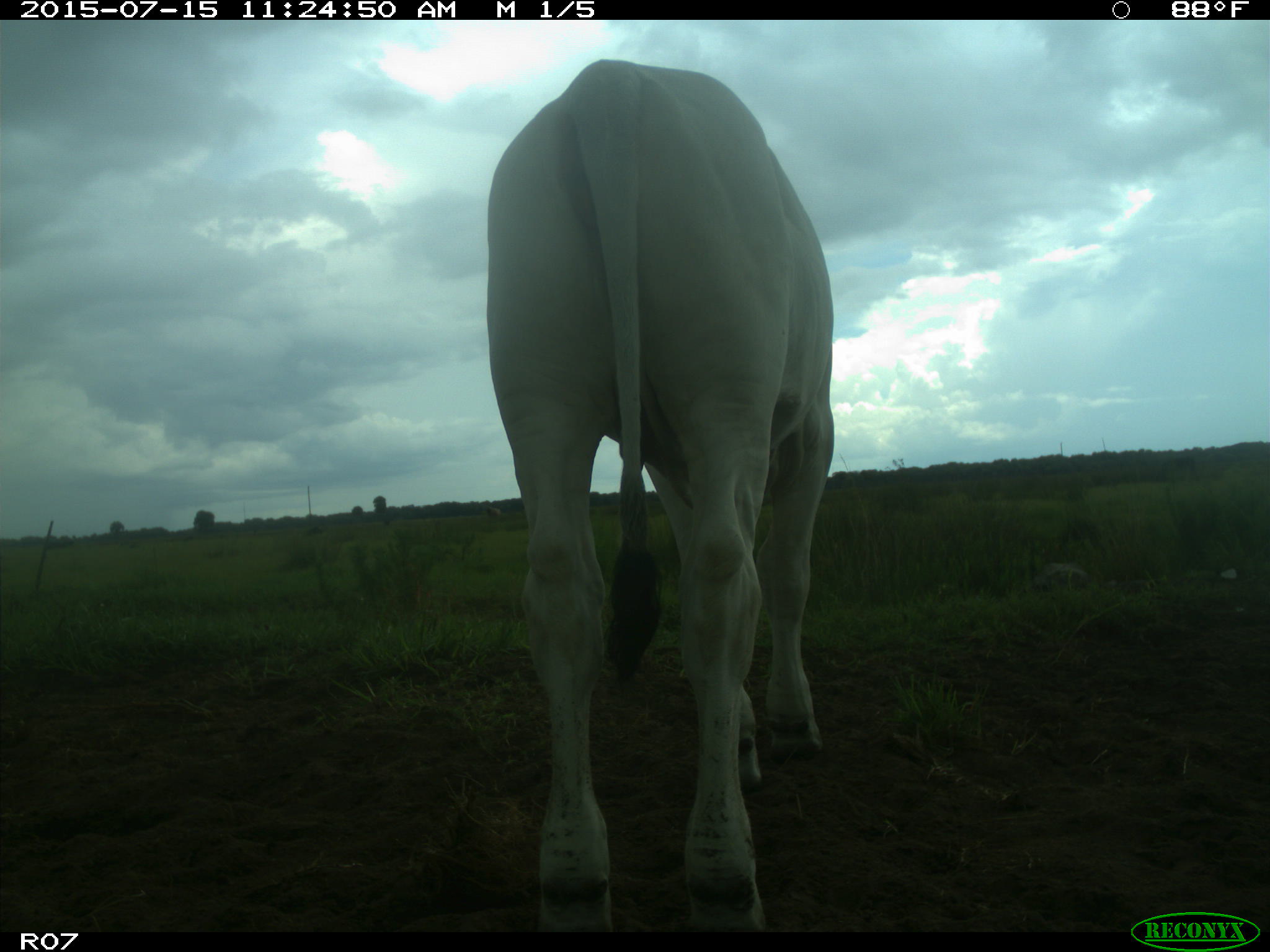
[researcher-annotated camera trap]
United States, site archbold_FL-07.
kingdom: Animalia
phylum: Chordata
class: Mammalia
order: Artiodactyla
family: Bovidae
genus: Bos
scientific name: Bos taurus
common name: domestic cow